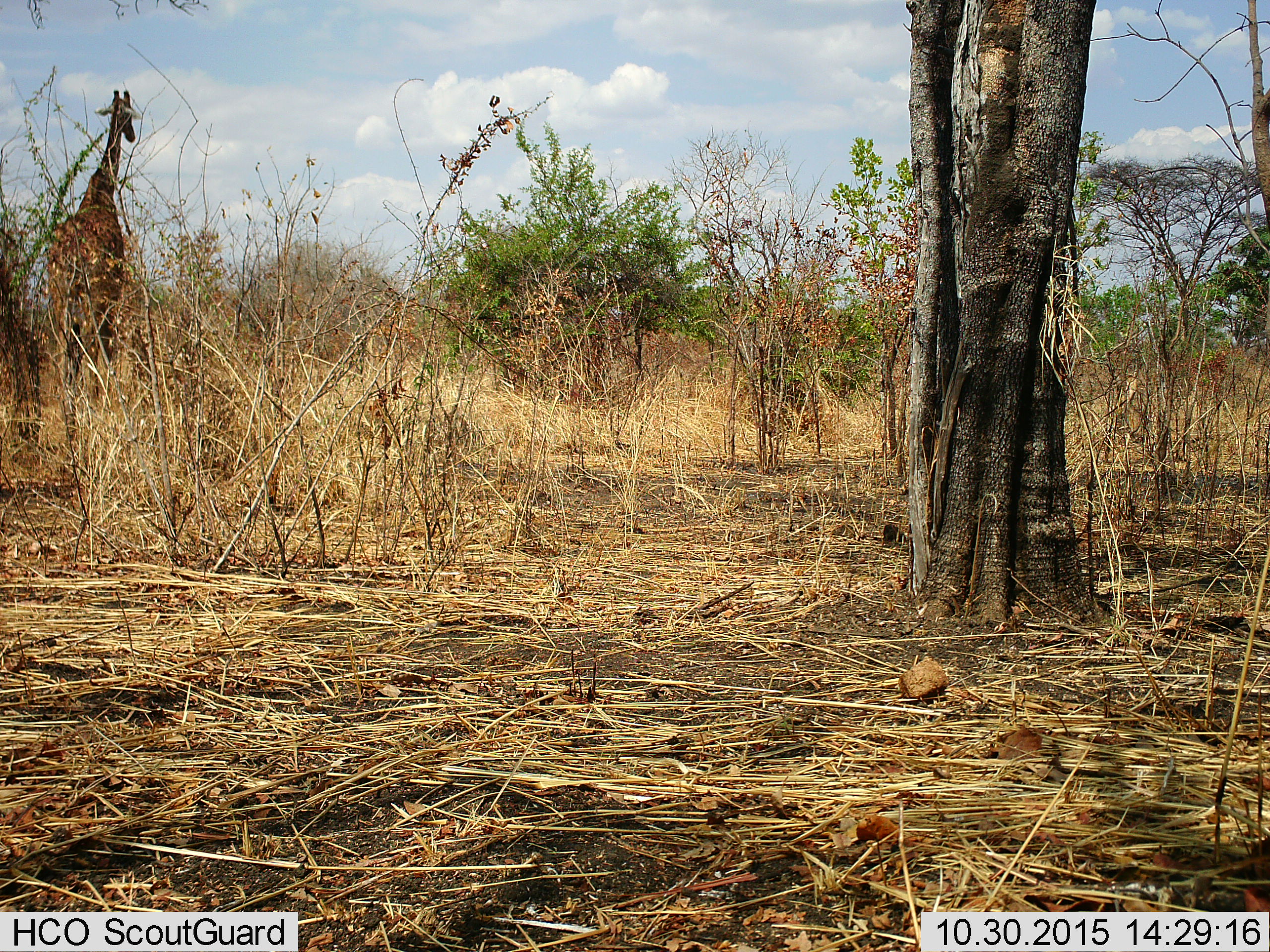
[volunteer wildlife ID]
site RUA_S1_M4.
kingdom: Animalia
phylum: Chordata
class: Mammalia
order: Artiodactyla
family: Giraffidae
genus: Giraffa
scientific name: Giraffa camelopardalis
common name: giraffe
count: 1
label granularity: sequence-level